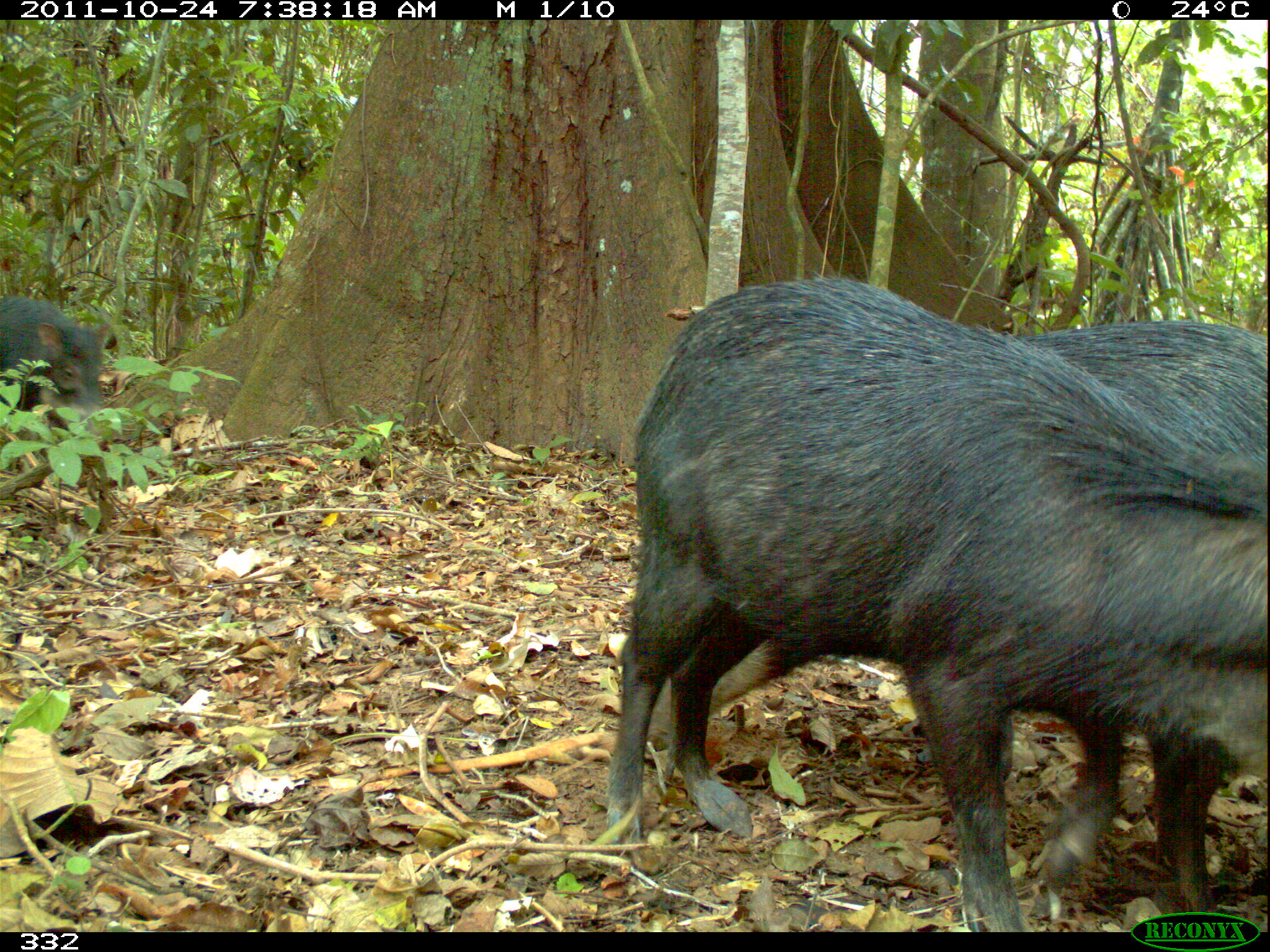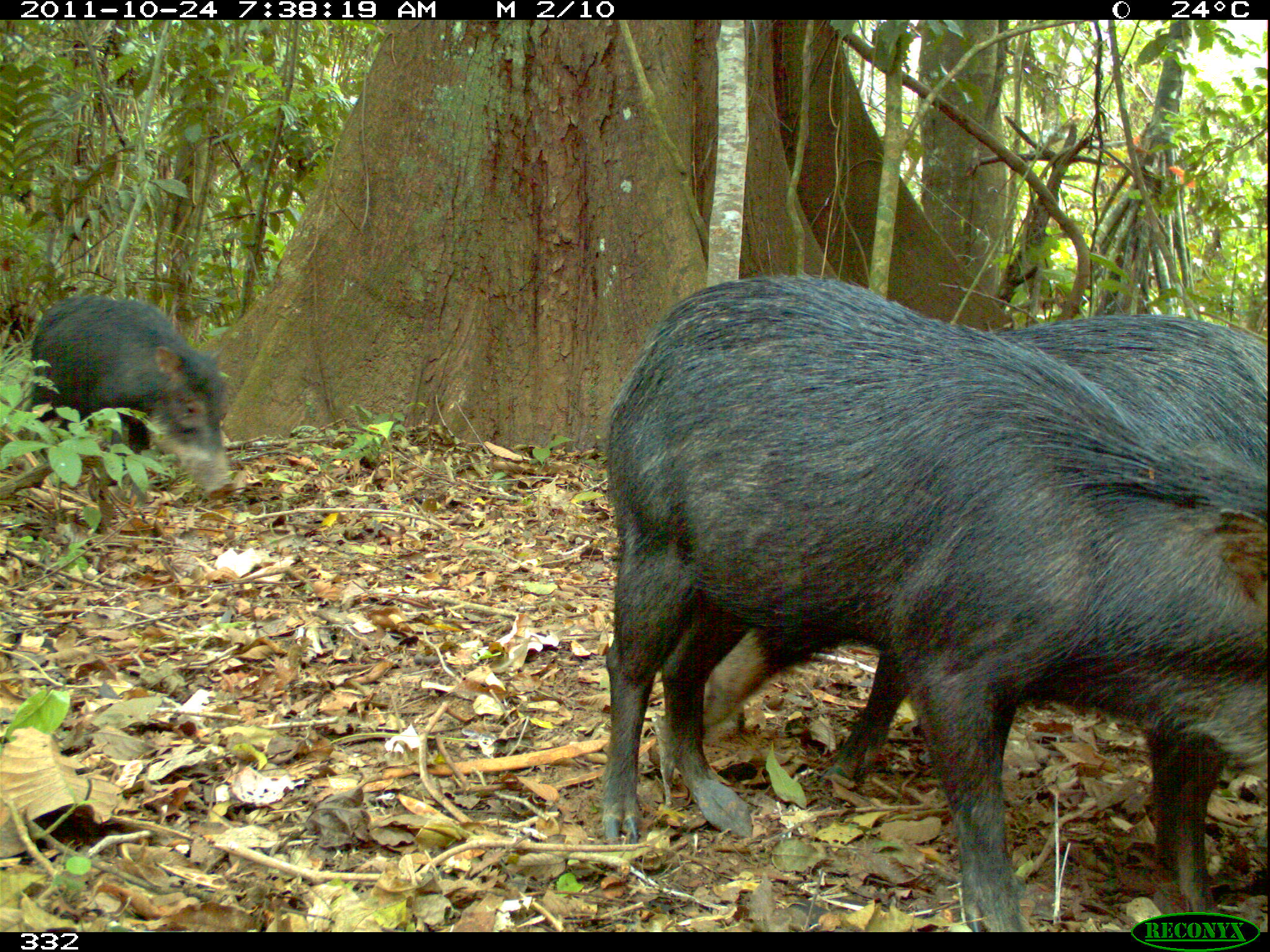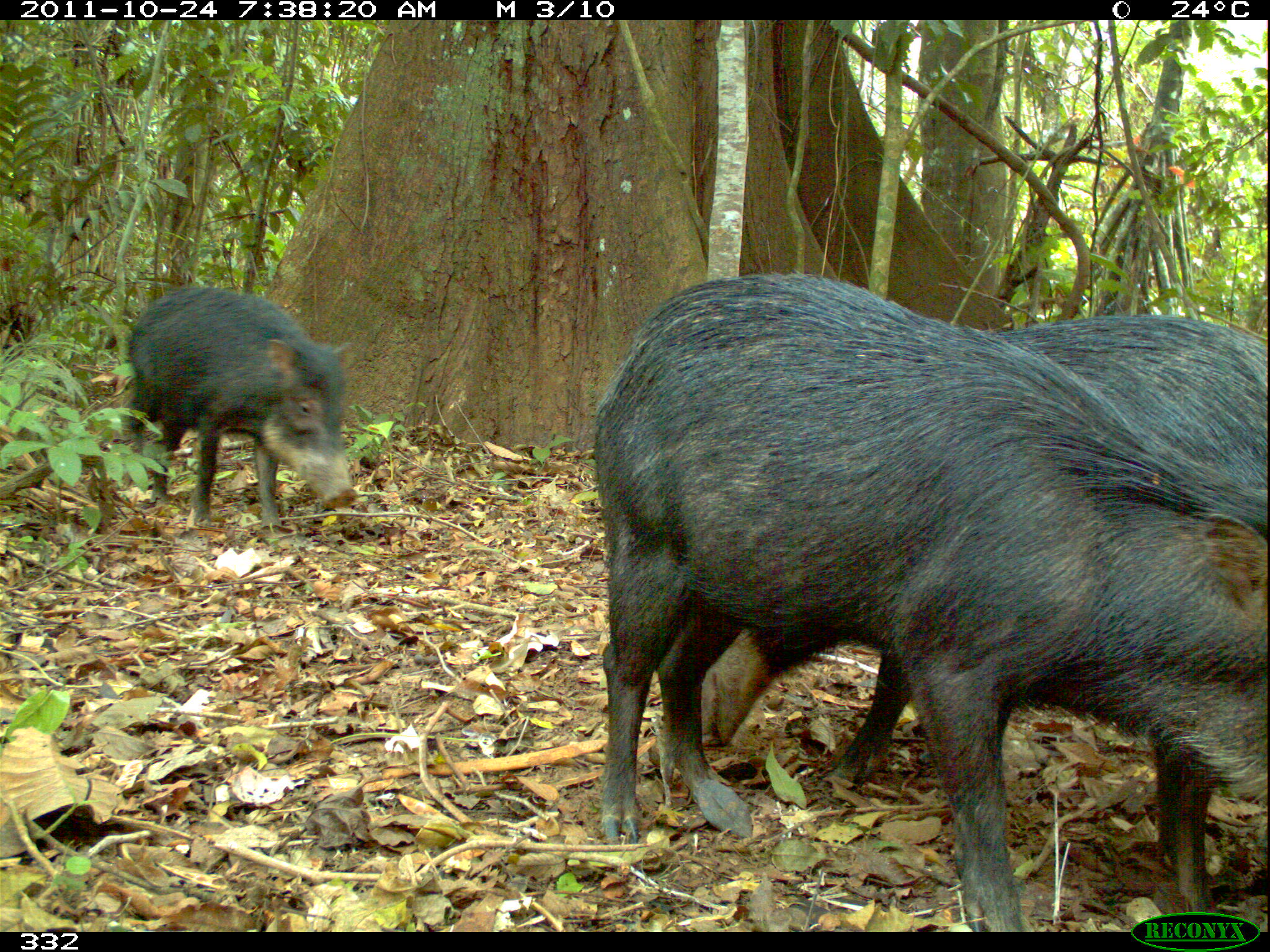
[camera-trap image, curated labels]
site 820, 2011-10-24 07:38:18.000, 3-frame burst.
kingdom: Animalia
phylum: Chordata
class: Mammalia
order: Artiodactyla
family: Tayassuidae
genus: Tayassu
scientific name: Tayassu pecari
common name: white-lipped peccary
Tayassu pecari (white-lipped peccary).